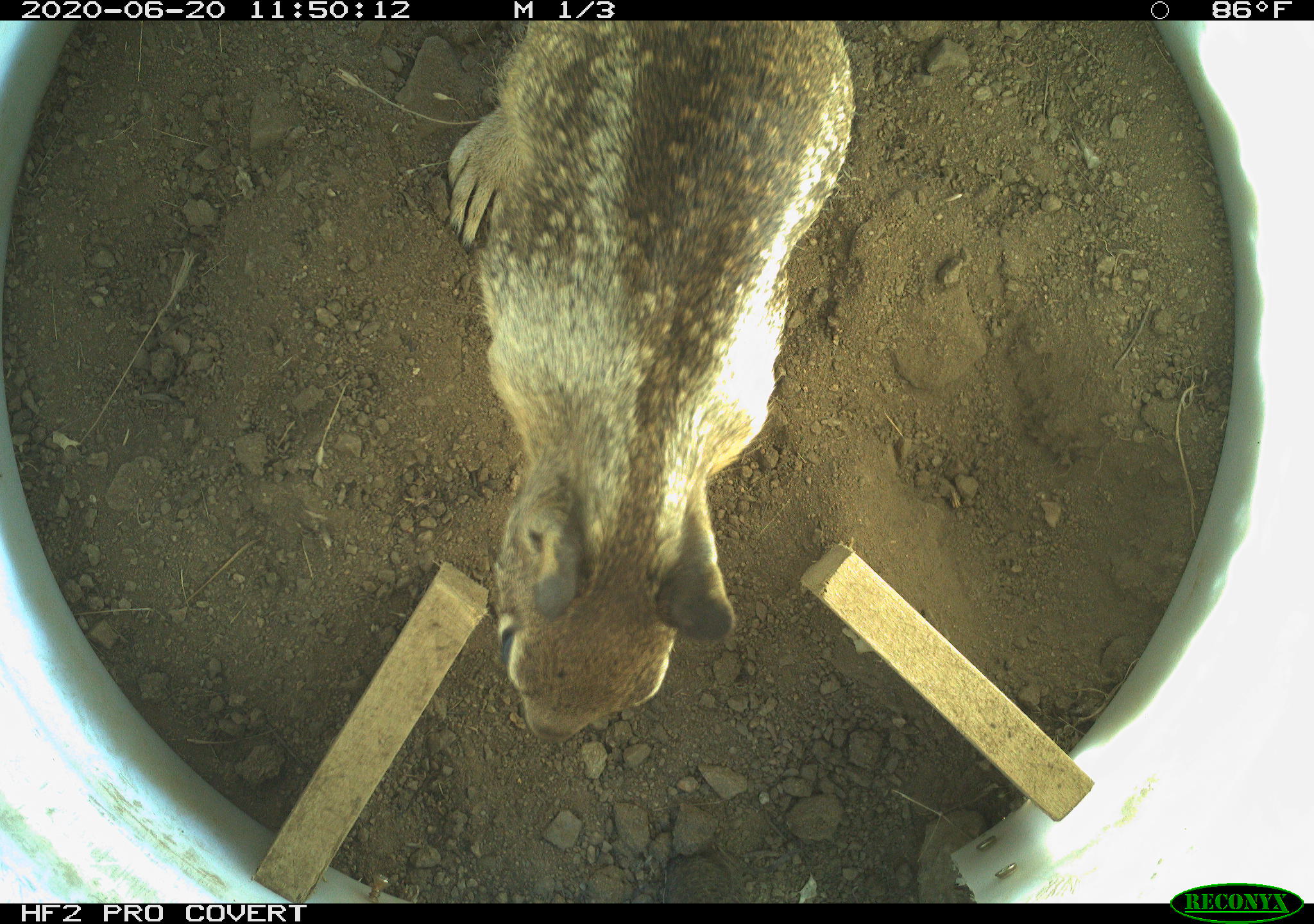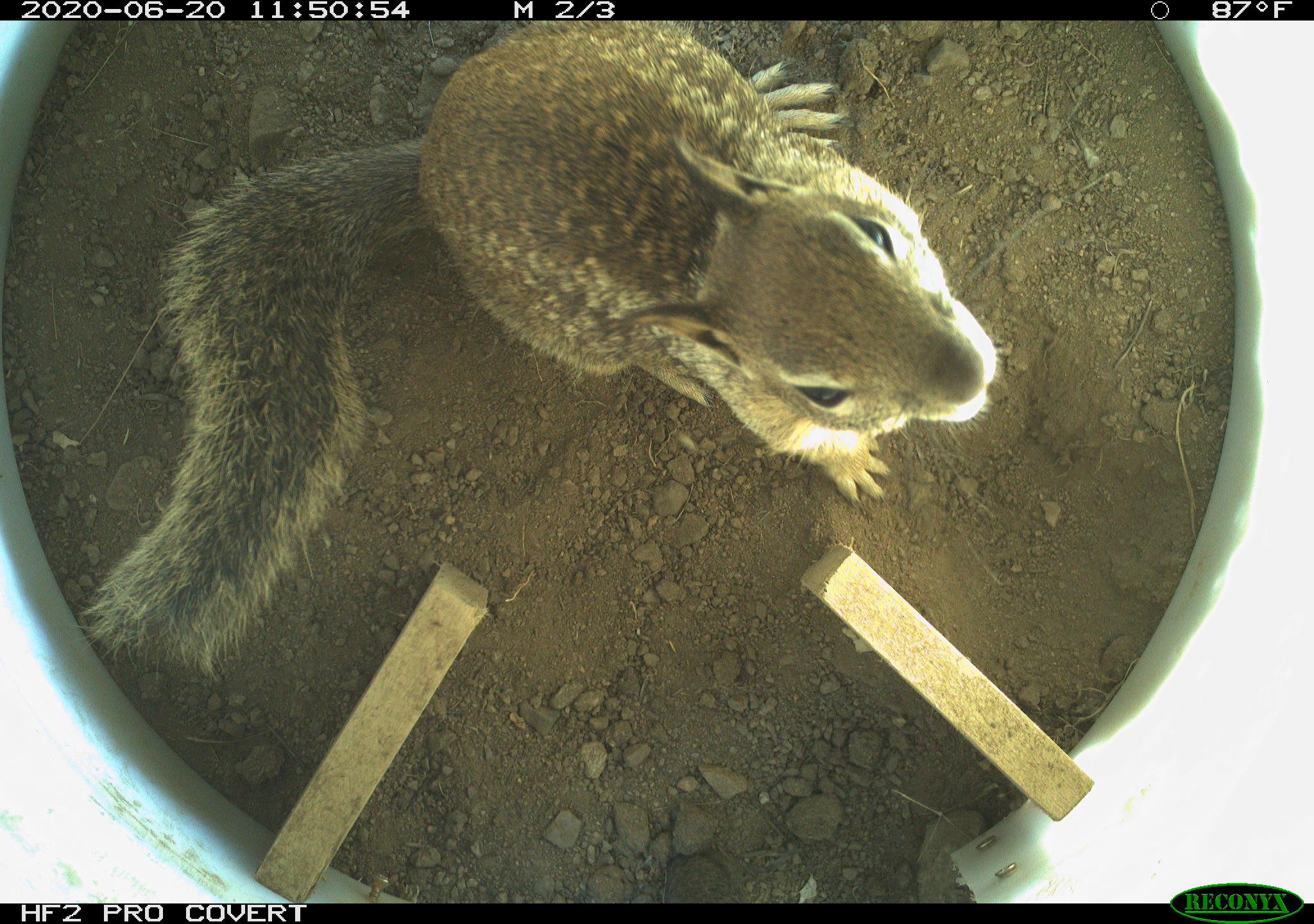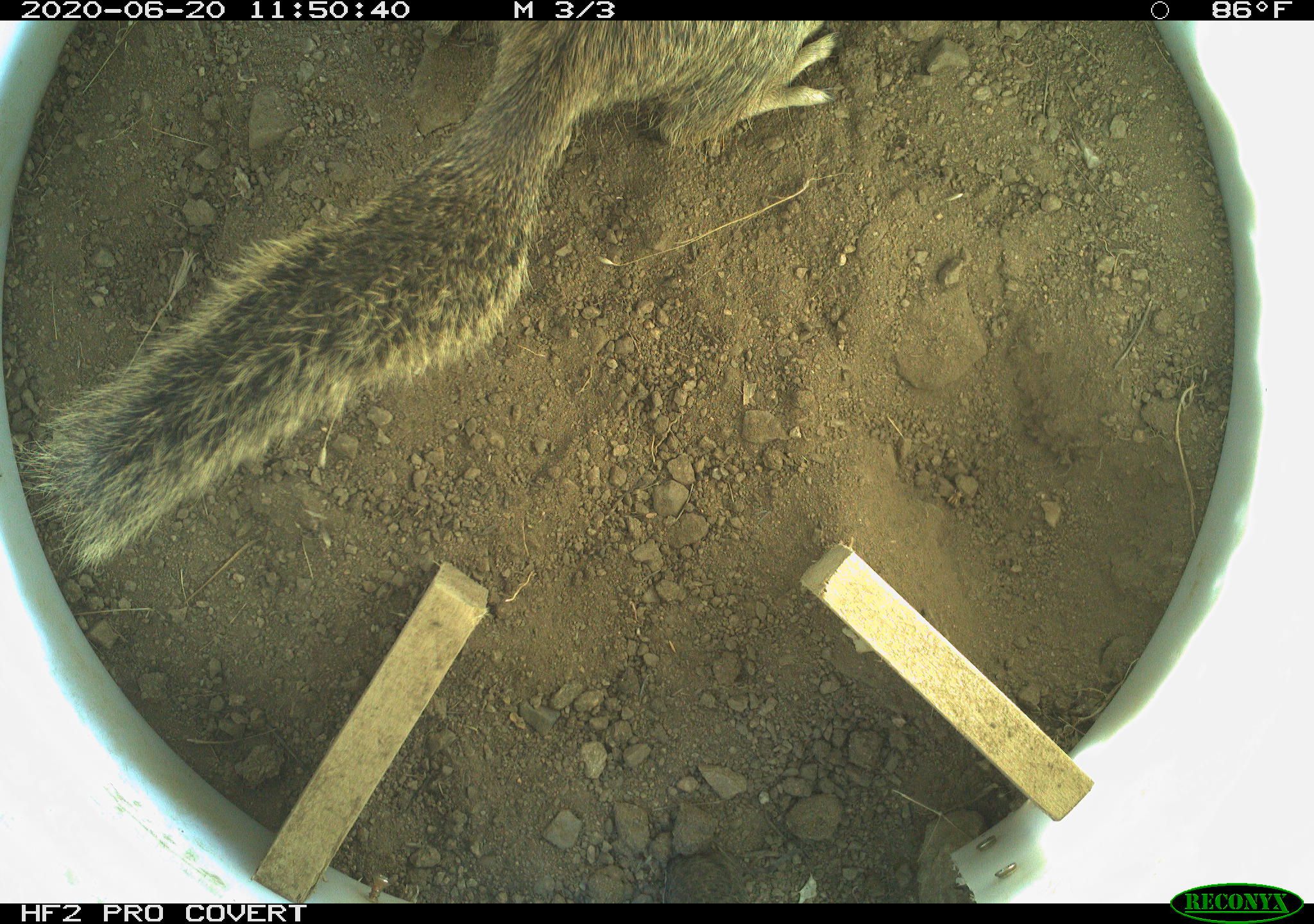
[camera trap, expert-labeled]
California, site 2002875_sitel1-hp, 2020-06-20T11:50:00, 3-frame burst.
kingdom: Animalia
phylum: Chordata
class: Mammalia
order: Rodentia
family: Sciuridae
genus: Otospermophilus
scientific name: Otospermophilus beecheyi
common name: california ground squirrel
California ground squirrel (Otospermophilus beecheyi).